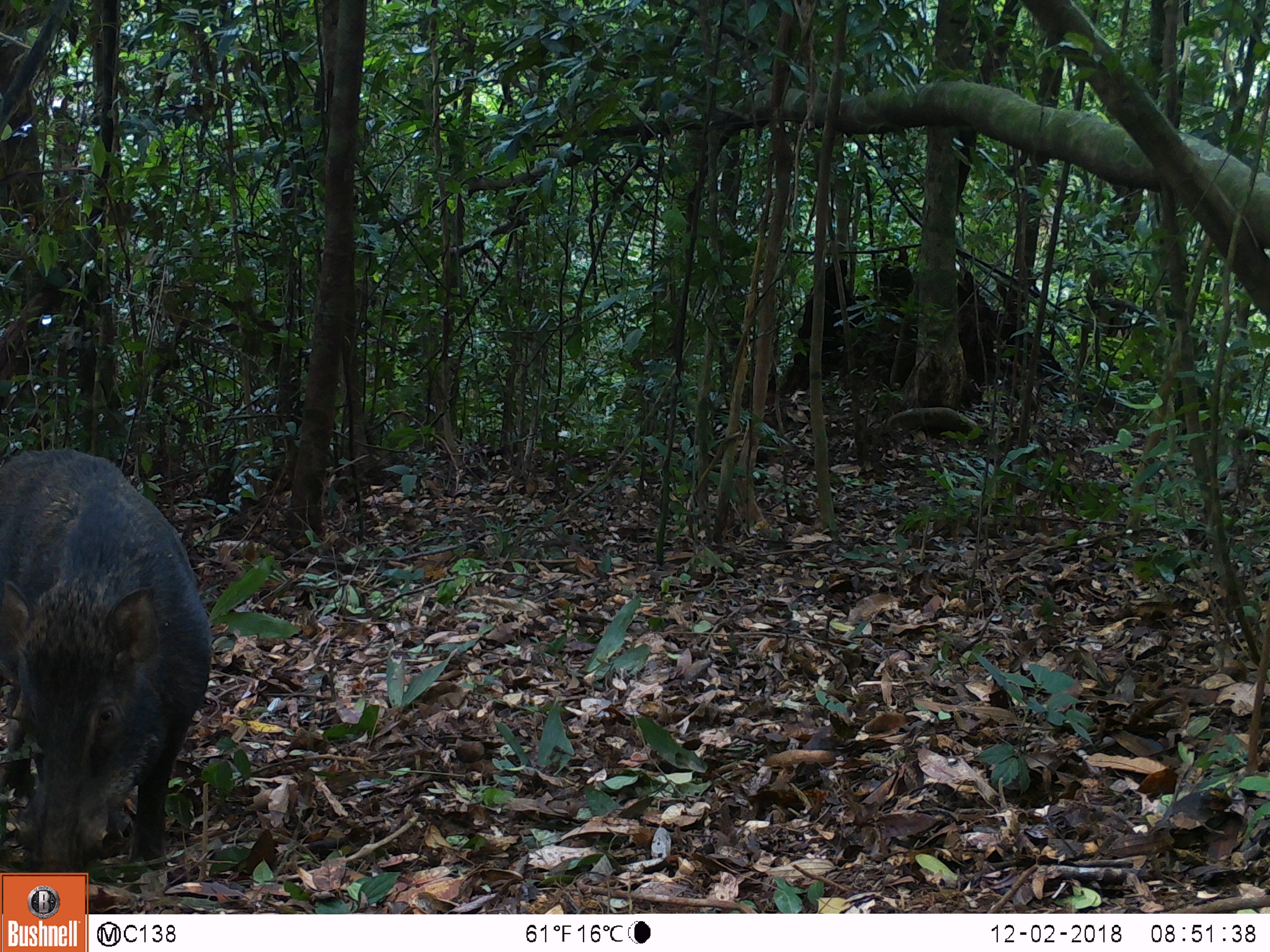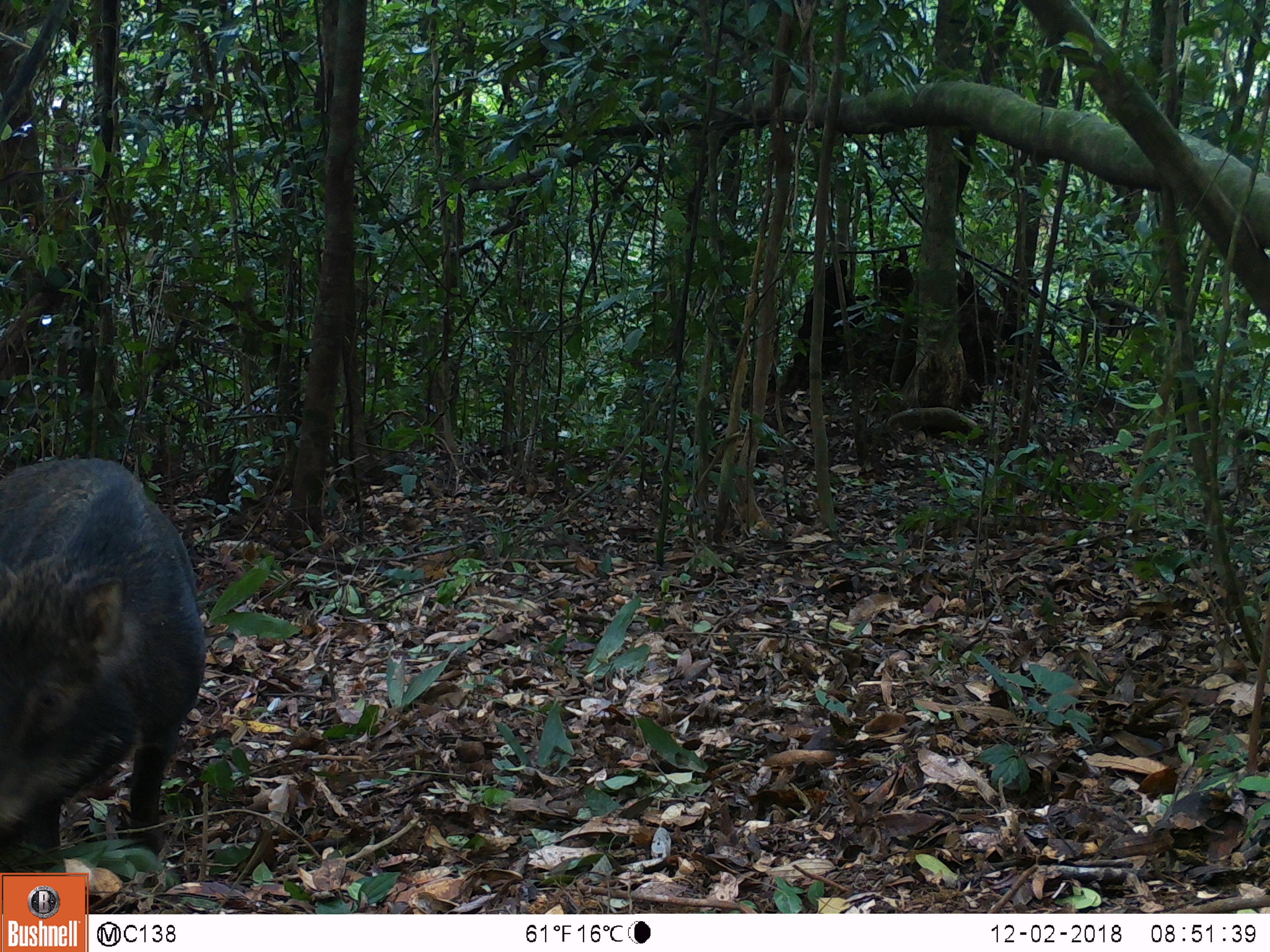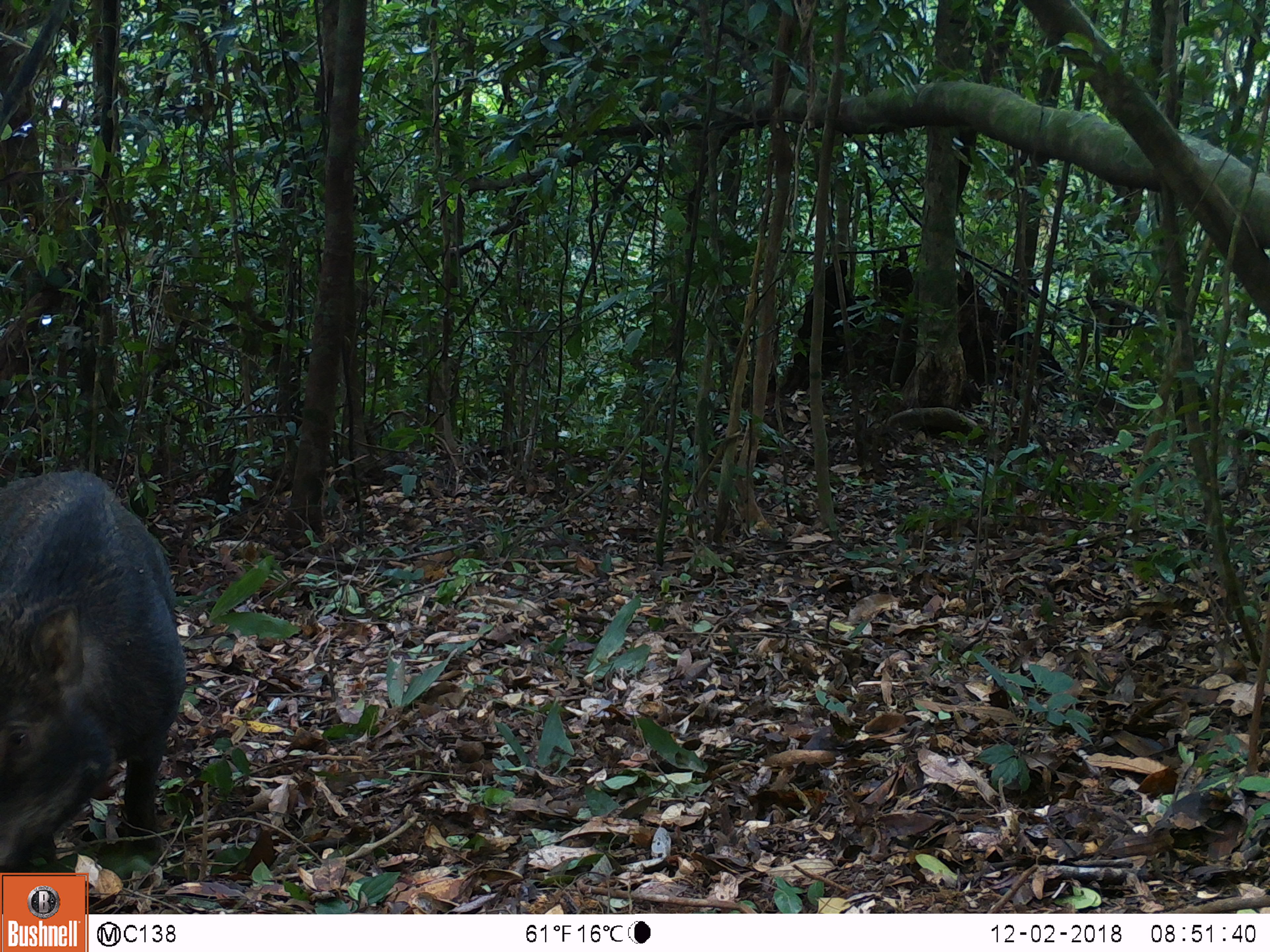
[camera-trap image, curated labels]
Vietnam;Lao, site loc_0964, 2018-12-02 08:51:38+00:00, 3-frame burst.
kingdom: Animalia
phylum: Chordata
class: Mammalia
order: Artiodactyla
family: Suidae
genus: Sus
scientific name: Sus scrofa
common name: eurasian wild pig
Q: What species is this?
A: Eurasian wild pig (Sus scrofa).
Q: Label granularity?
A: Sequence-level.